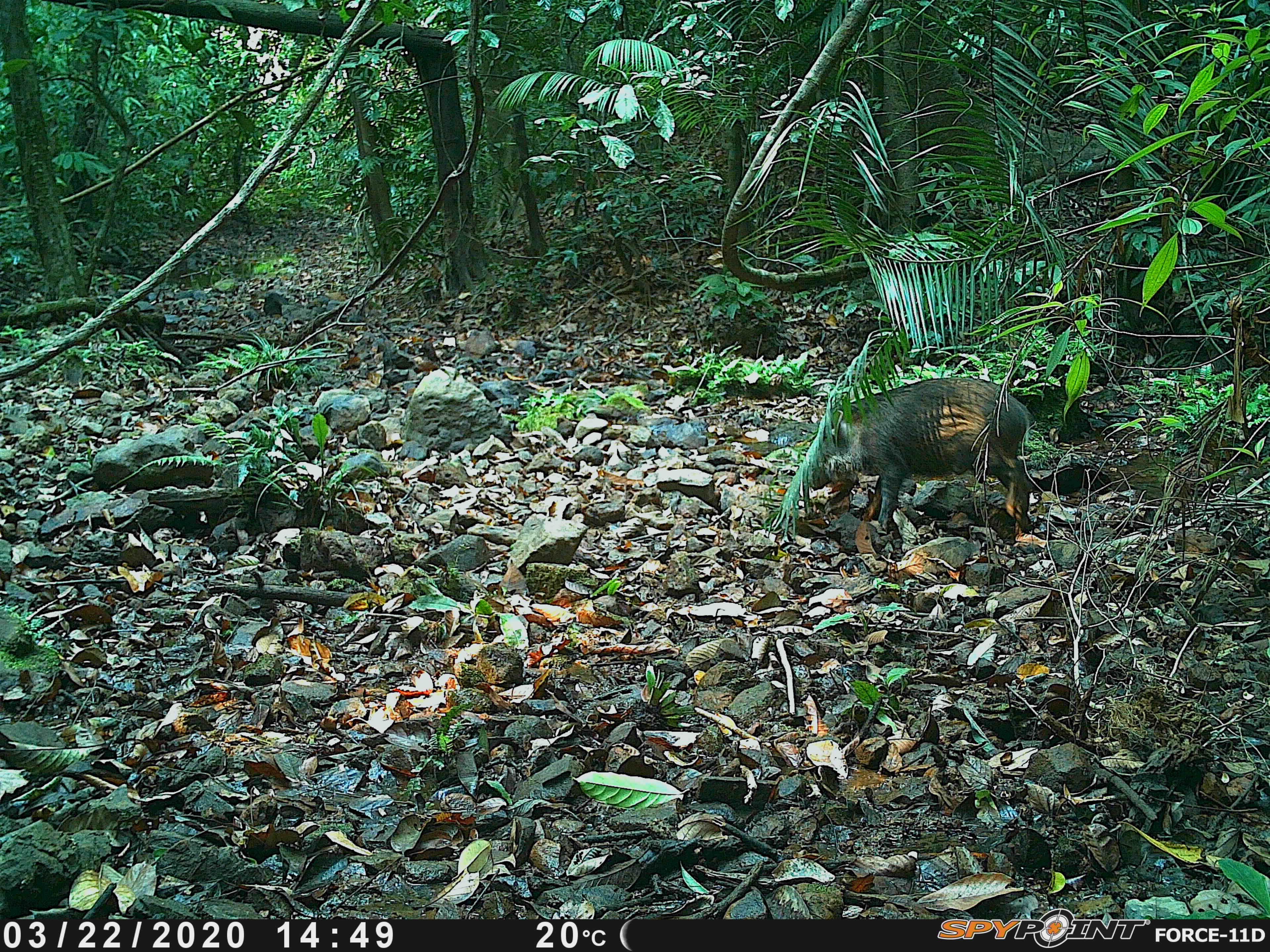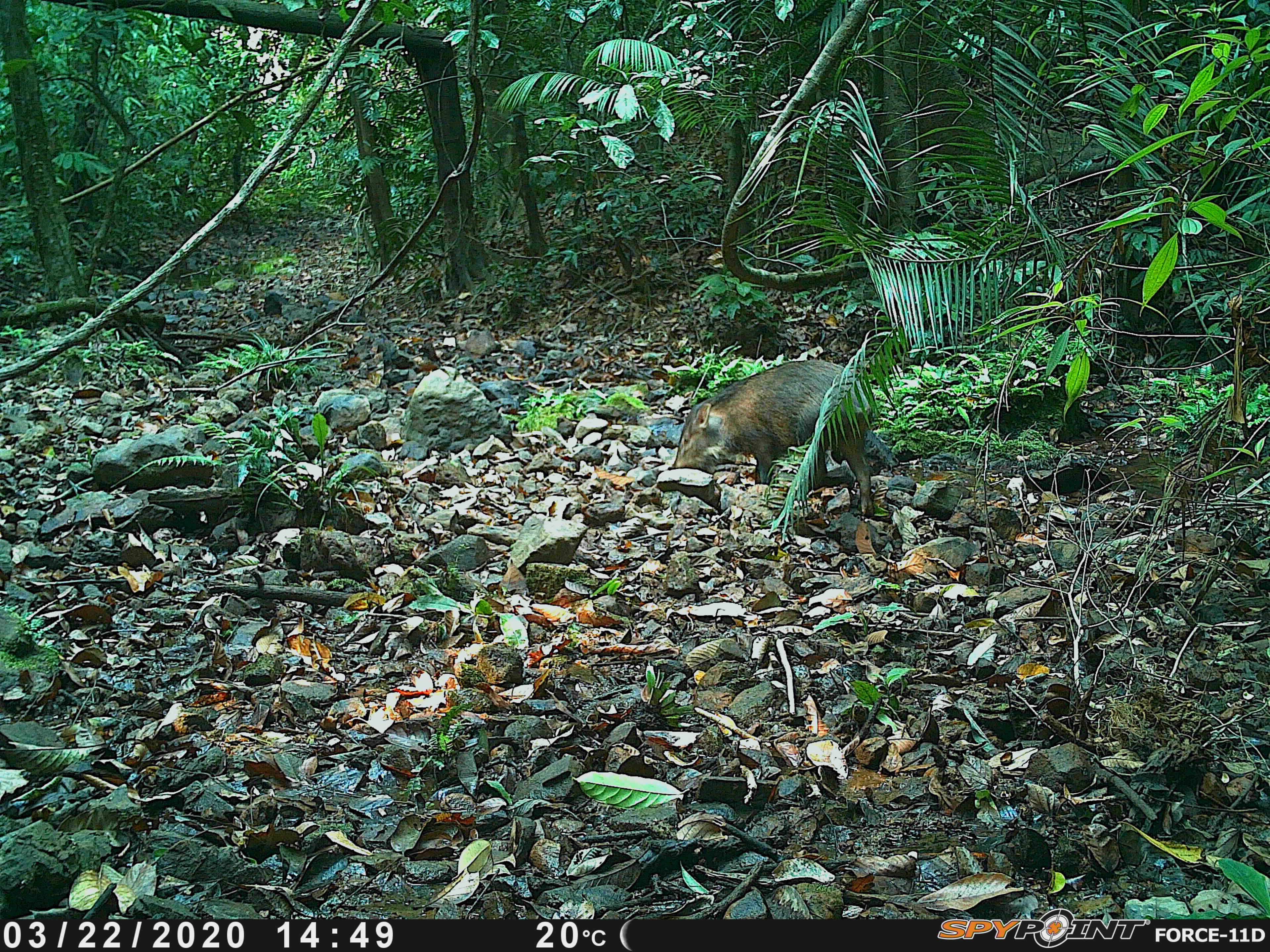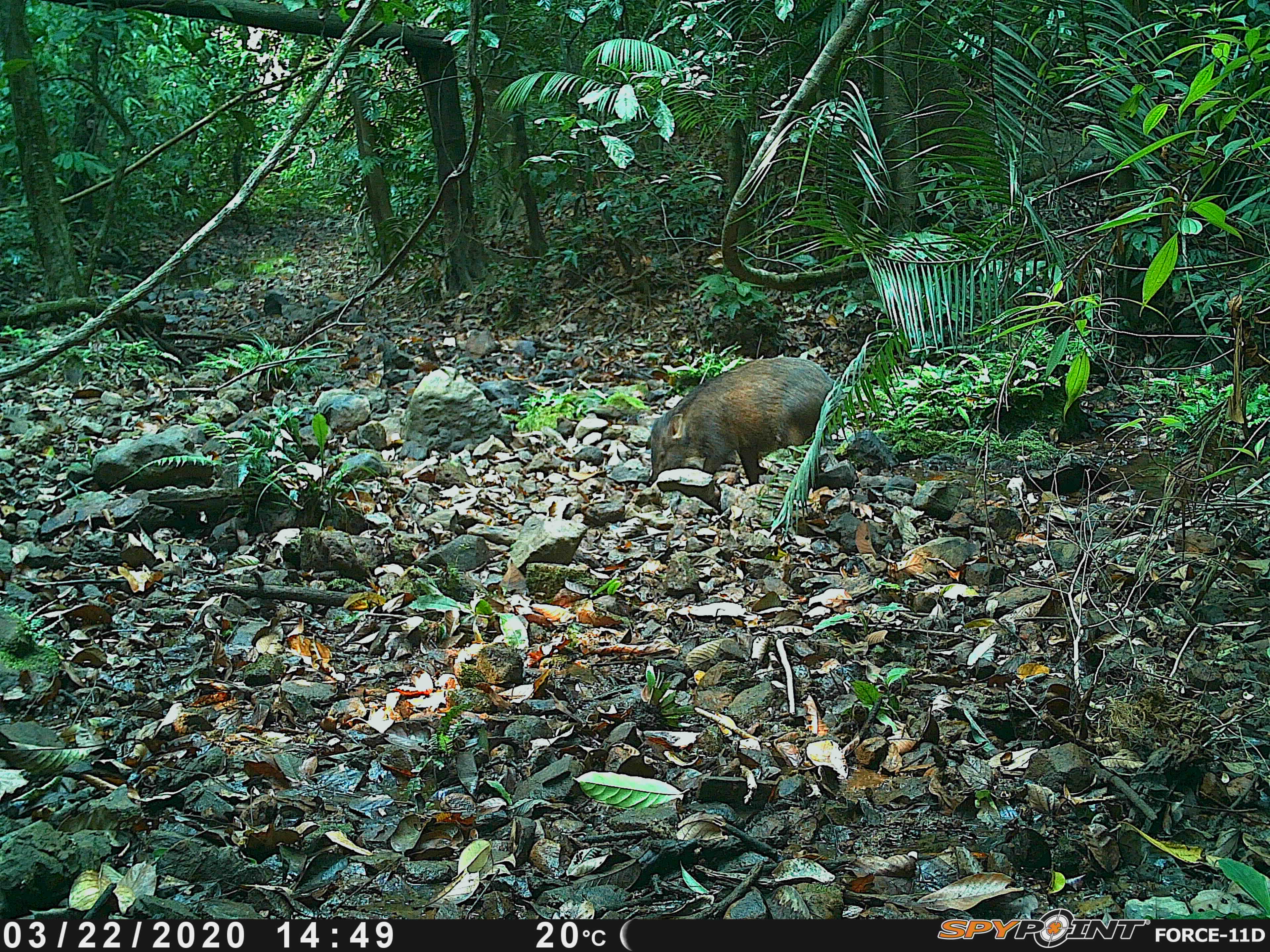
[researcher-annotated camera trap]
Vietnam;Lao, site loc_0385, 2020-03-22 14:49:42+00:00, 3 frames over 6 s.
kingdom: Animalia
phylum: Chordata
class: Mammalia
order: Artiodactyla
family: Suidae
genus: Sus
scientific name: Sus scrofa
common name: eurasian wild pig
Eurasian wild pig (Sus scrofa). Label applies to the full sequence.